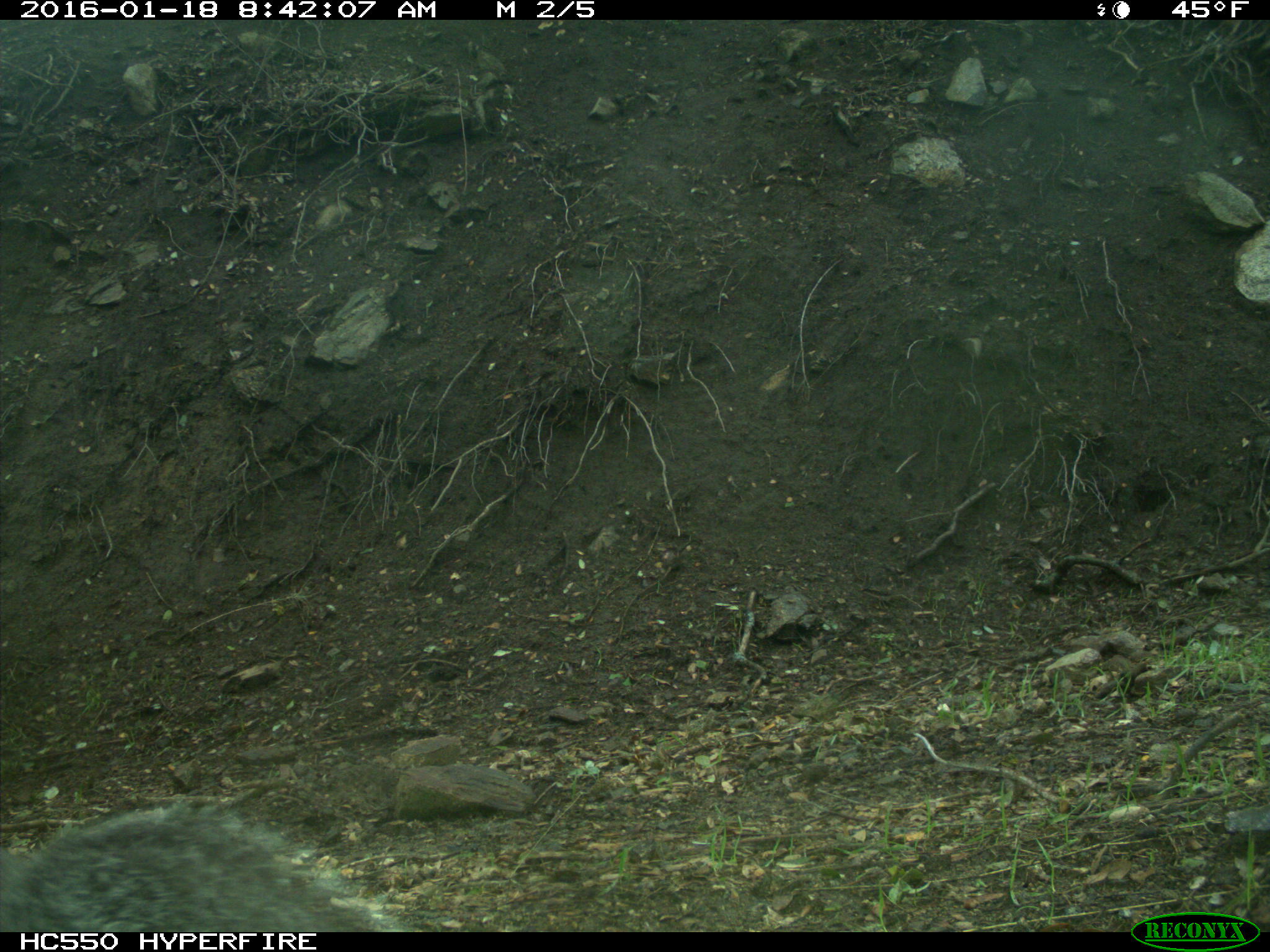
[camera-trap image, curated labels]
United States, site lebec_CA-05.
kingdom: Animalia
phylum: Chordata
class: Mammalia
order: Rodentia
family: Sciuridae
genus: Sciurus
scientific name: Sciurus carolinensis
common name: eastern gray squirrel